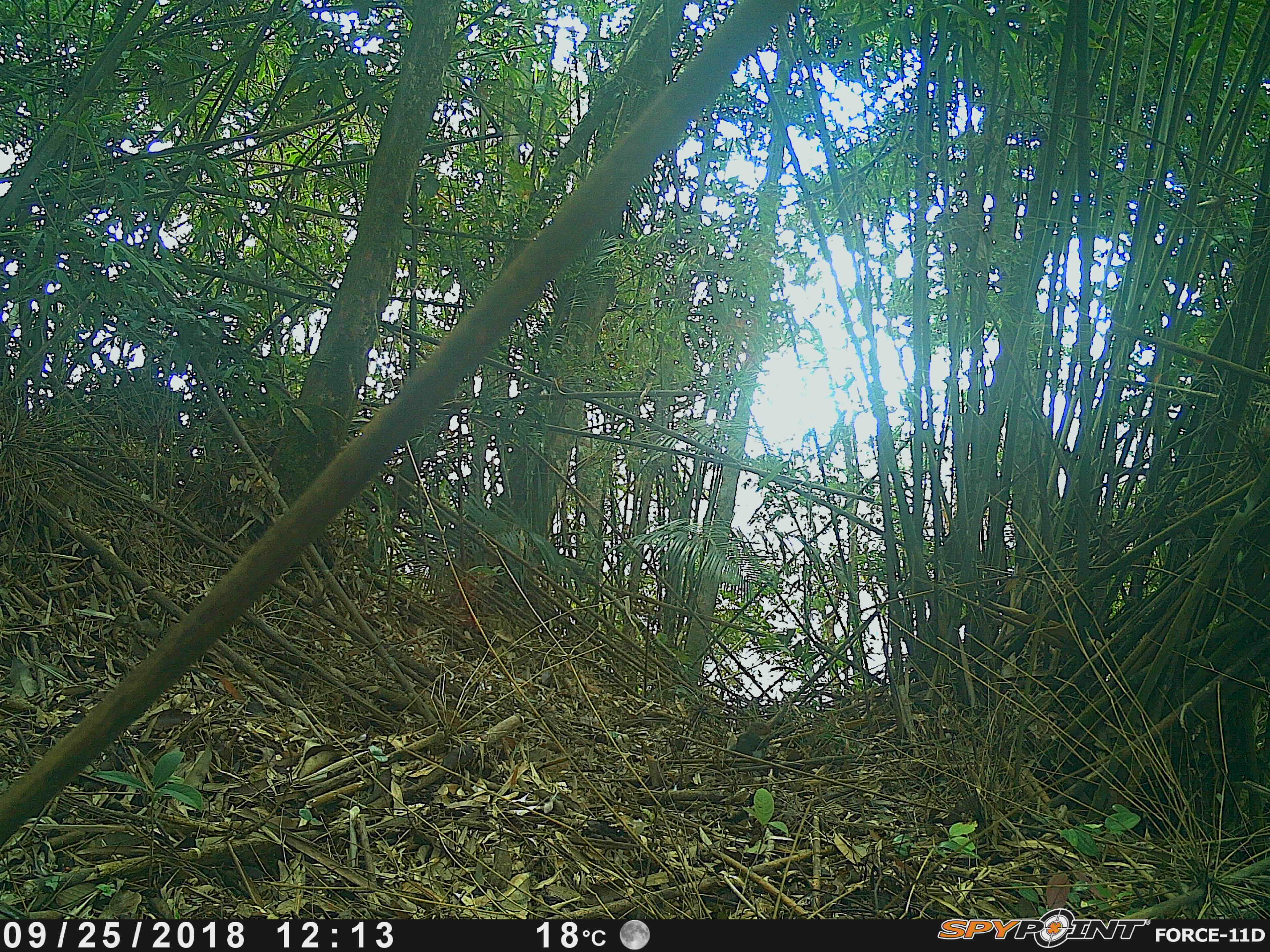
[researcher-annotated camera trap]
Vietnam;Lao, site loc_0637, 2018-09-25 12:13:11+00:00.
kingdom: Animalia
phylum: Chordata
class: Mammalia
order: Rodentia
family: Sciuridae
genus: Dremomys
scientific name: Dremomys rufigenis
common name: red-cheeked squirrel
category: red cheeked squirrel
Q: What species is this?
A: Red cheeked squirrel (red-cheeked squirrel) (Dremomys rufigenis).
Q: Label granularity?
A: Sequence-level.